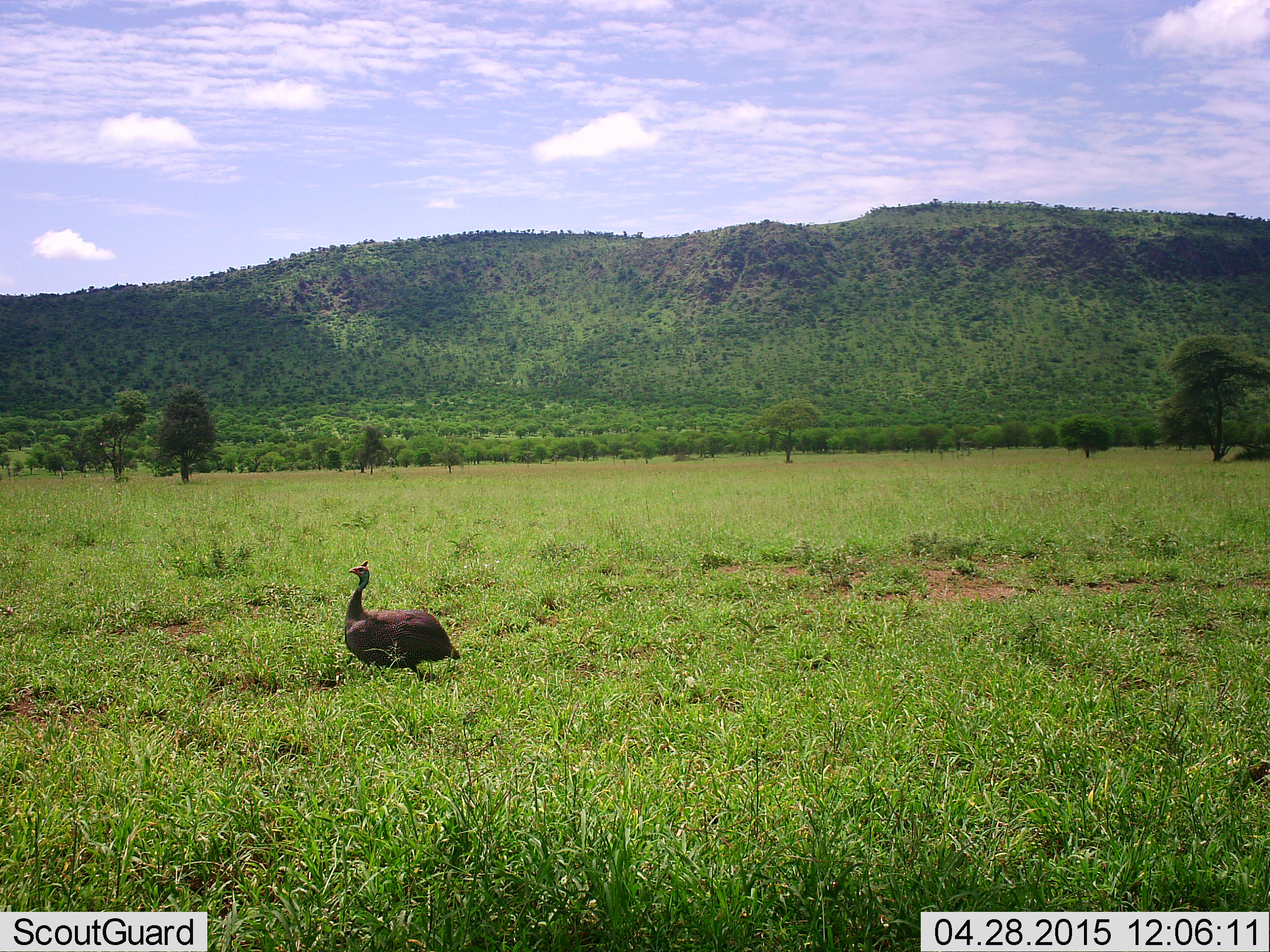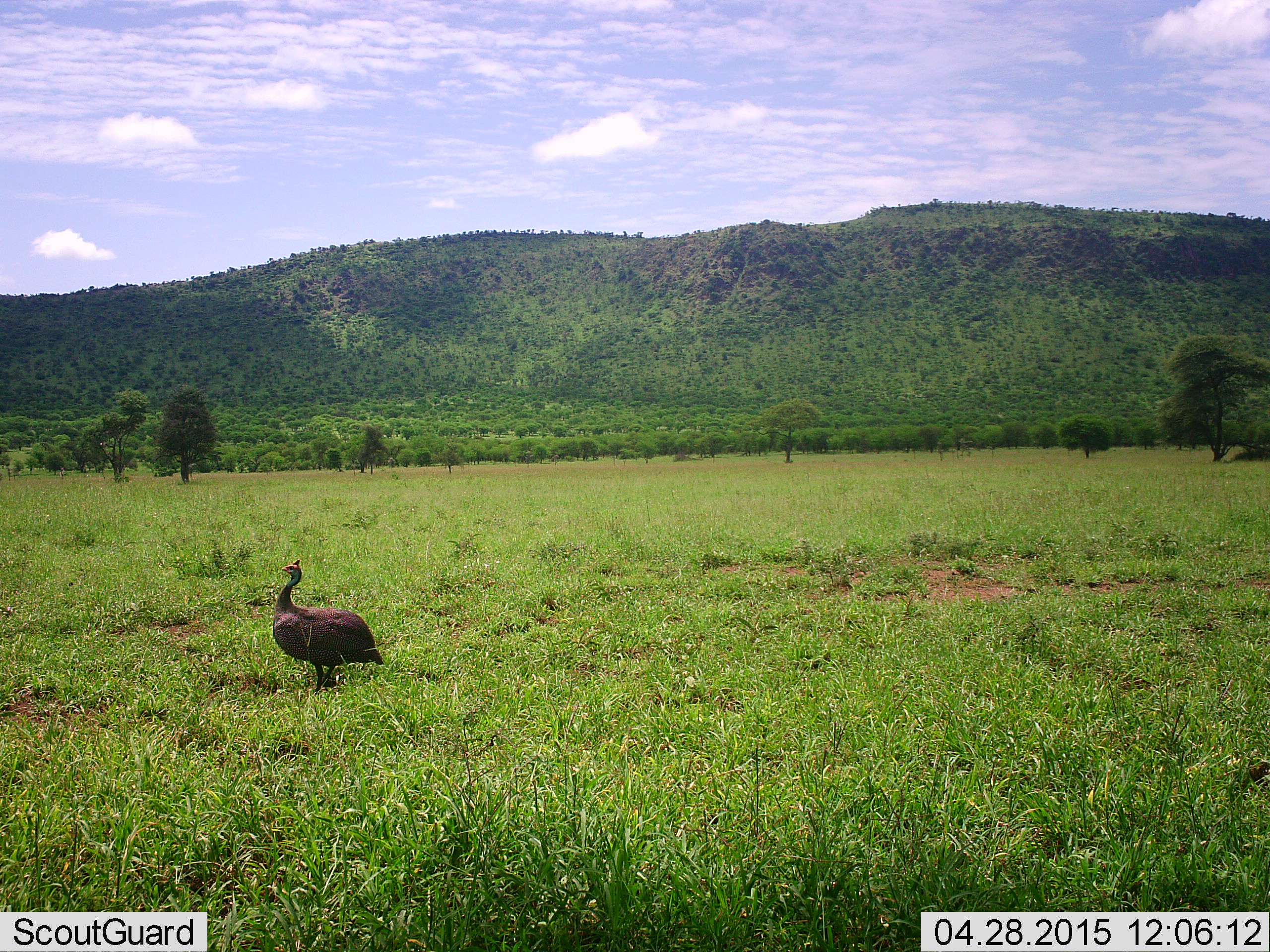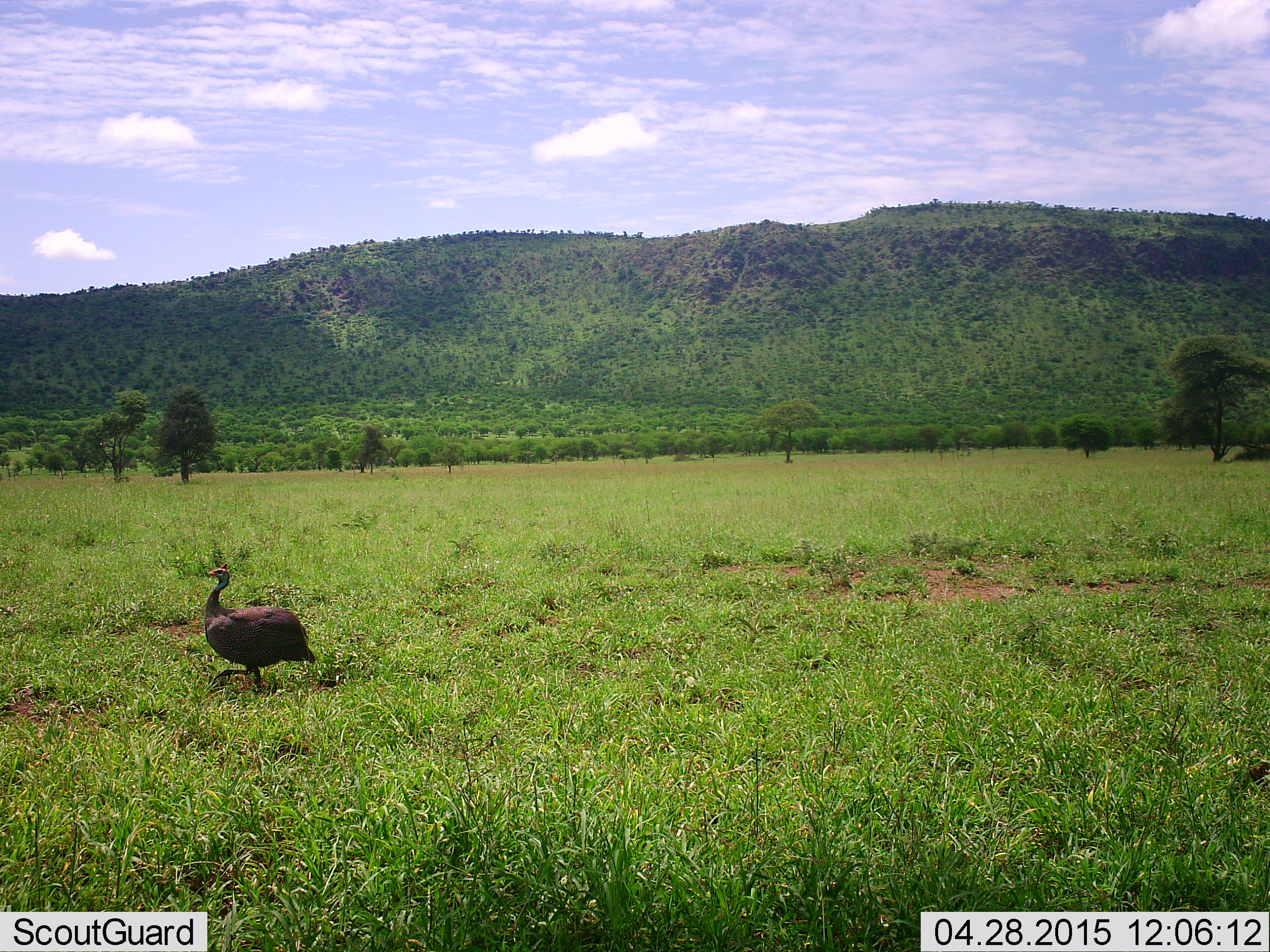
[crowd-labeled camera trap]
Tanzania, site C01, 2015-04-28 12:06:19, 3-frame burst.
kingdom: Animalia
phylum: Chordata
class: Aves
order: Galliformes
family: Numididae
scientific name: Numididae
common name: guinea fowl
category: guineafowl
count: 1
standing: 20%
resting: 0%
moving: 80%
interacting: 0%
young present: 0%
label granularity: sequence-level